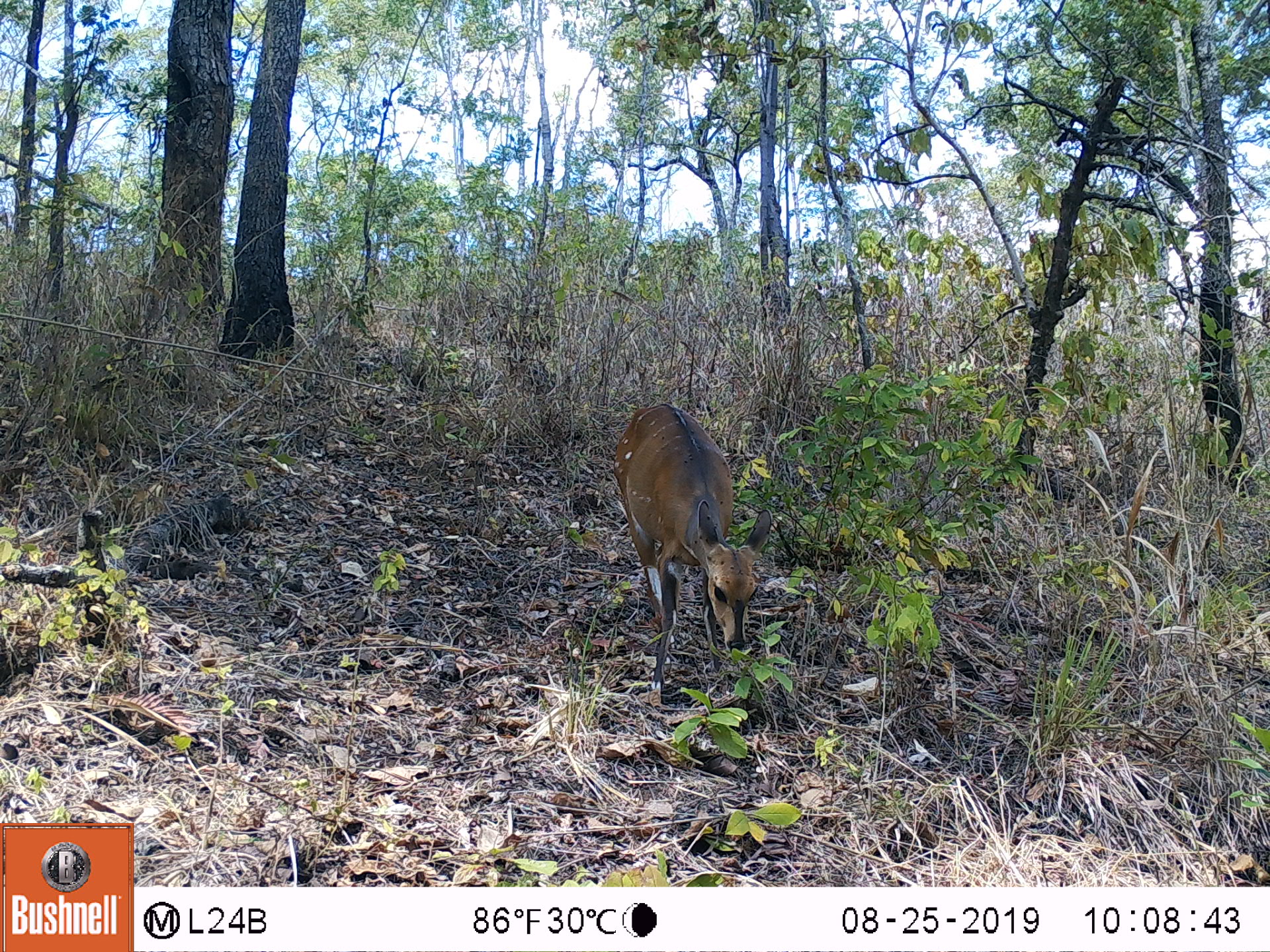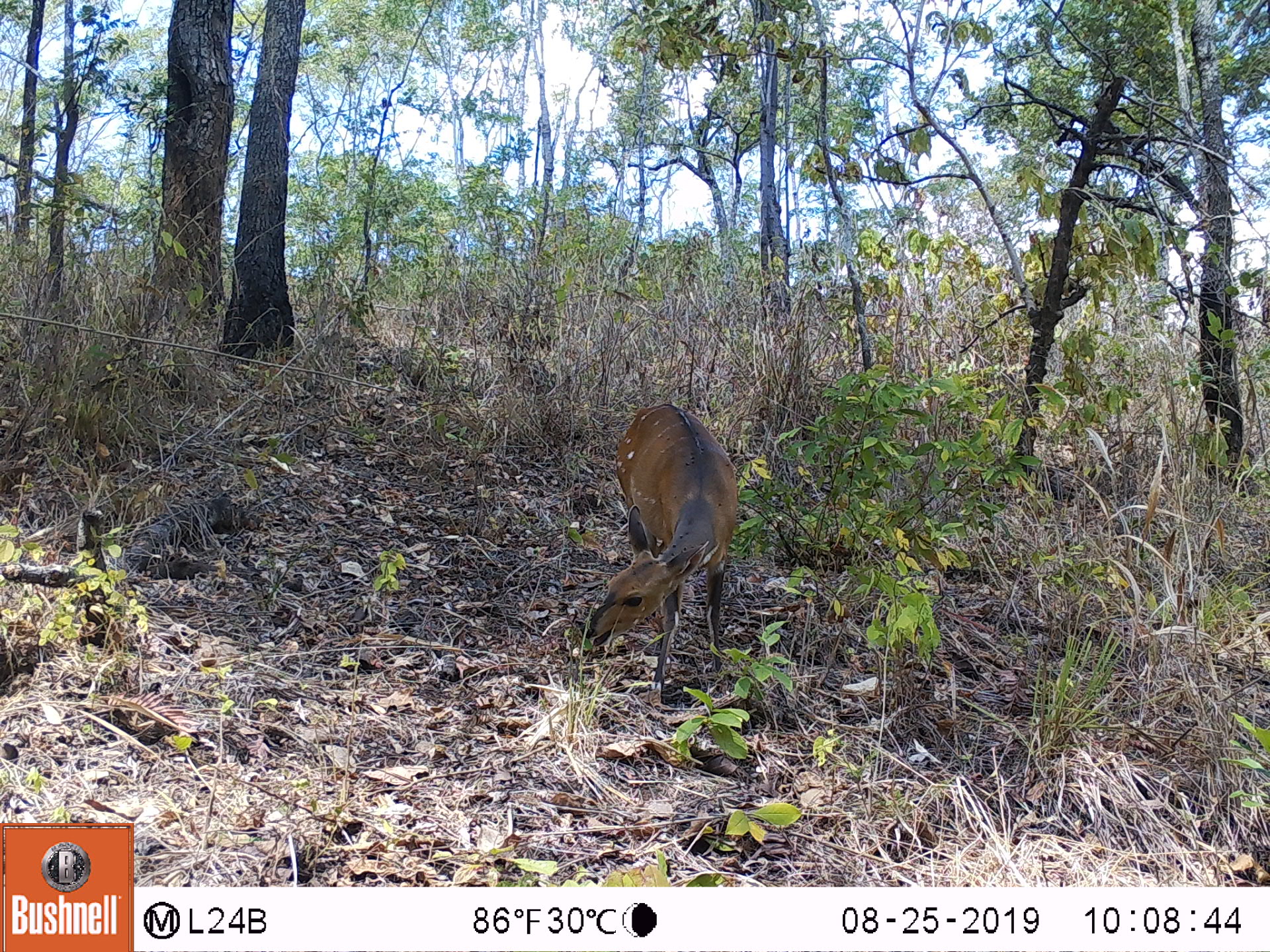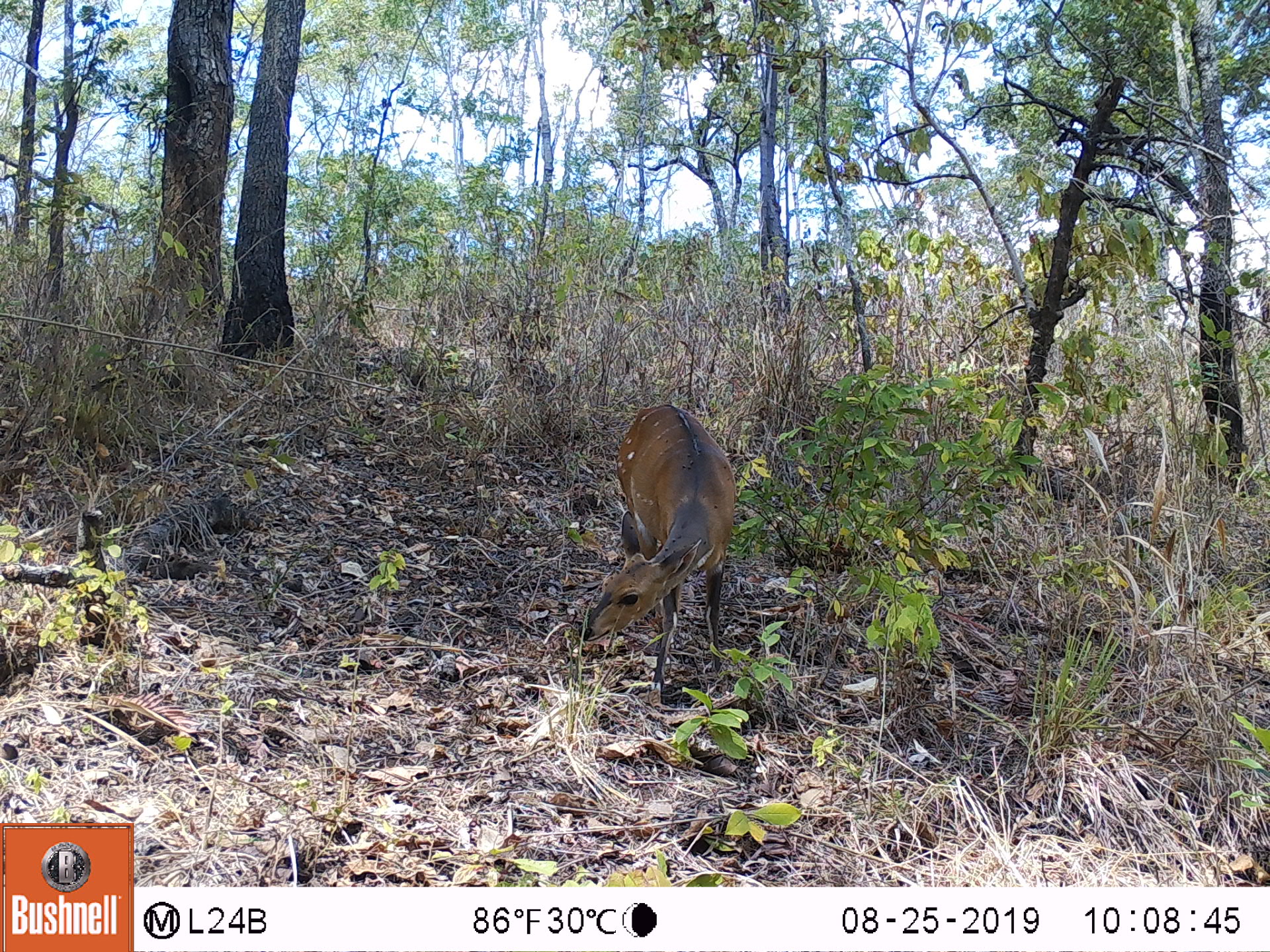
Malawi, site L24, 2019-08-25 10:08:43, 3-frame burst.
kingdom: Animalia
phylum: Chordata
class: Mammalia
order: Artiodactyla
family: Bovidae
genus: Tragelaphus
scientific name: Tragelaphus sylvaticus sylvaticus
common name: cape bushbuck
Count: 1.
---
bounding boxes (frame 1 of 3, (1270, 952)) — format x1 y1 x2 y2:
cape bushbuck: 604 395 779 695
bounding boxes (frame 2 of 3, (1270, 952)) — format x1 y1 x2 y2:
cape bushbuck: 573 401 742 682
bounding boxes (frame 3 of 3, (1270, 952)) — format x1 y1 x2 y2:
cape bushbuck: 575 395 743 687